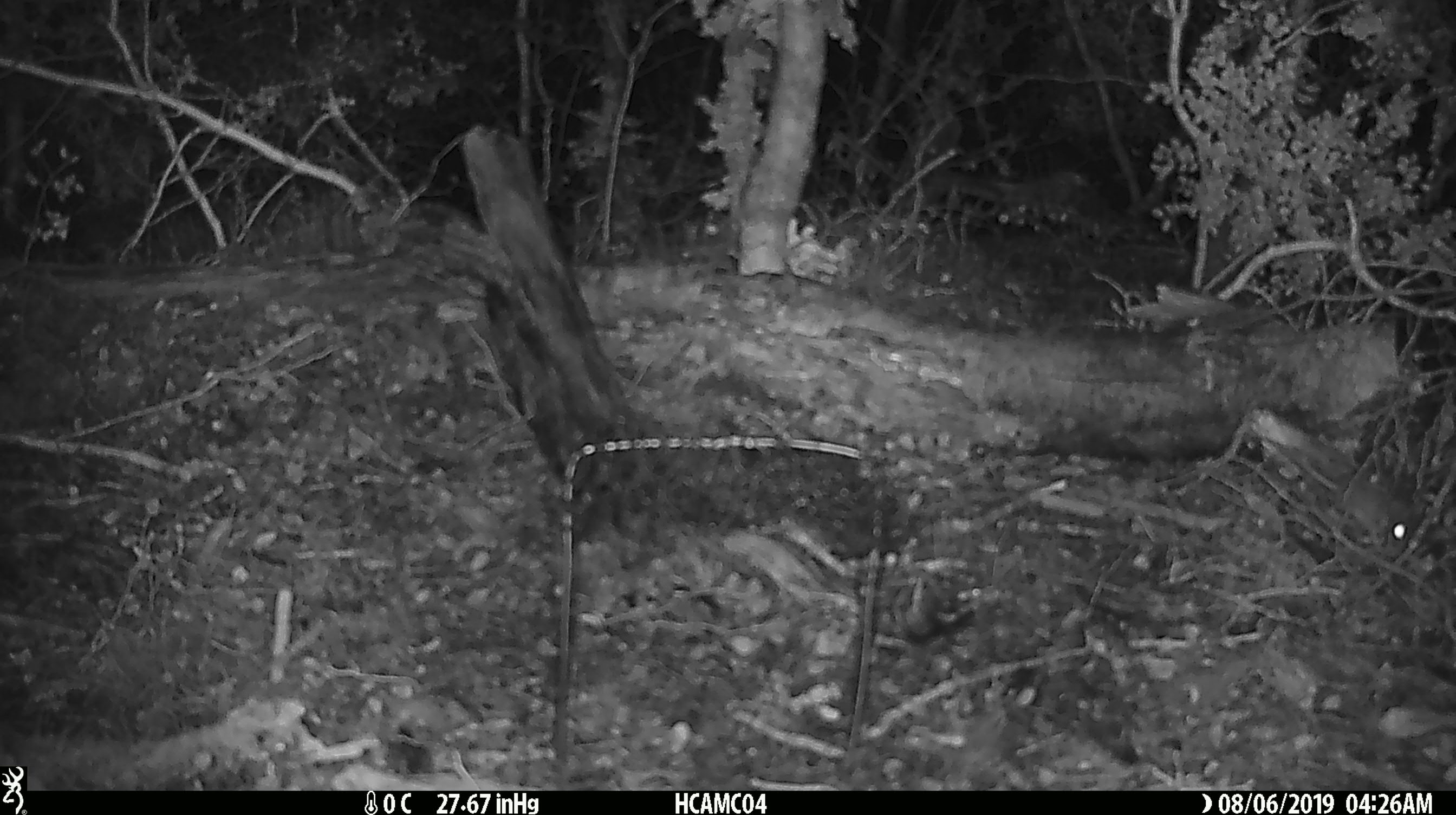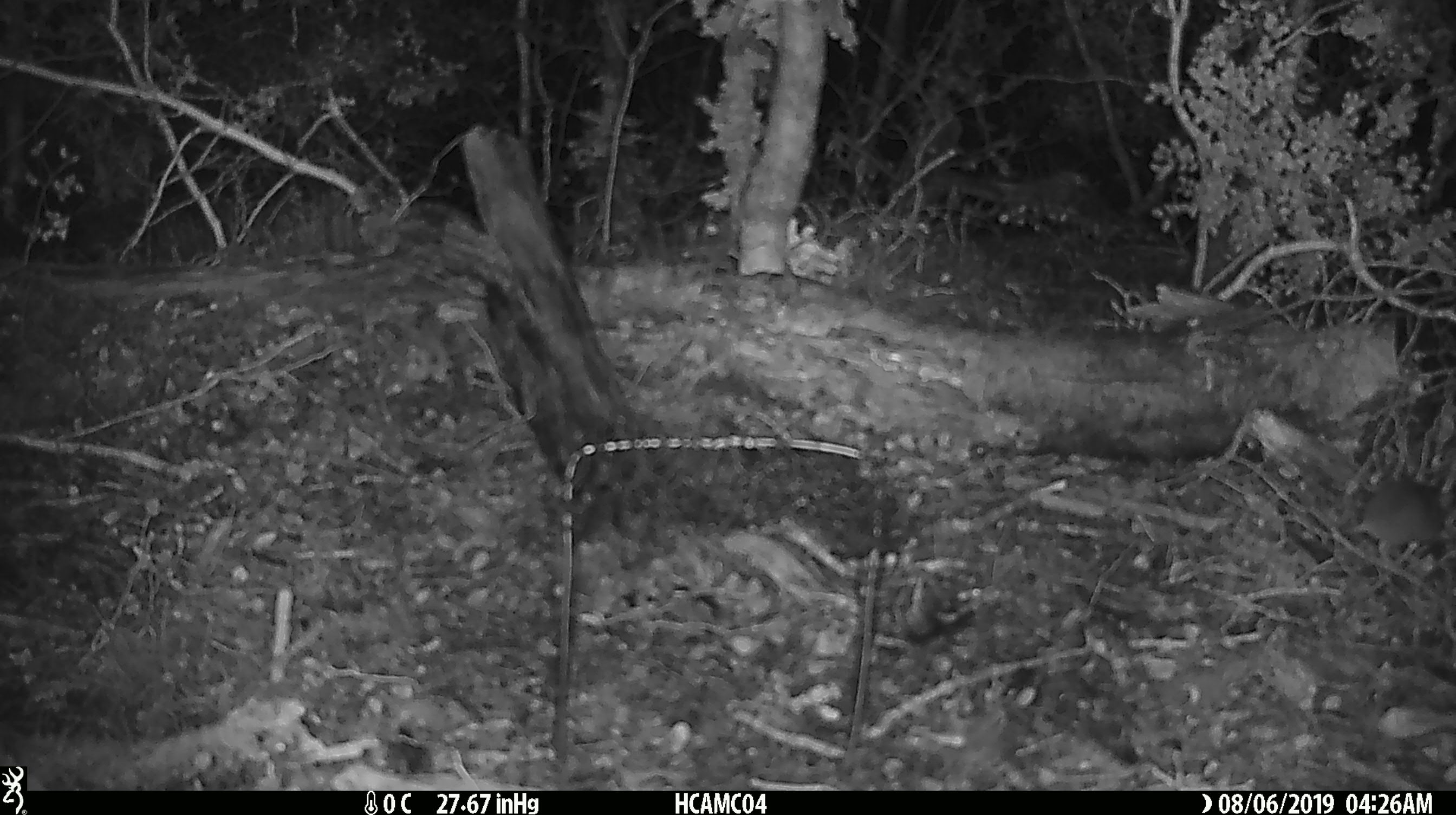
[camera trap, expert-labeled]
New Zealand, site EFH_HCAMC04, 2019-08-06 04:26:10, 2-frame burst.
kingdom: Animalia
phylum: Chordata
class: Mammalia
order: Rodentia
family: Muridae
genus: Mus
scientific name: Mus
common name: mouse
Mouse (Mus).